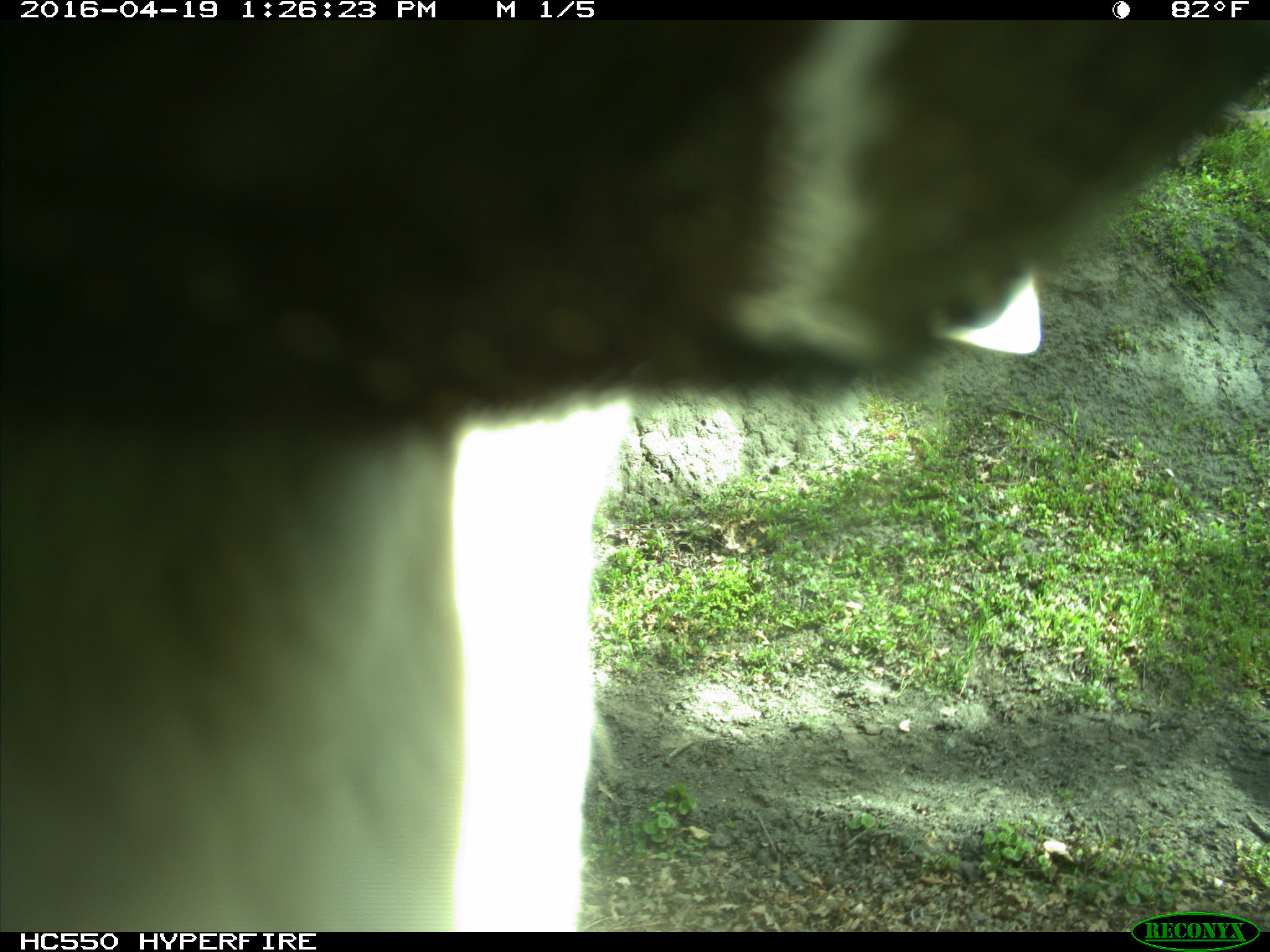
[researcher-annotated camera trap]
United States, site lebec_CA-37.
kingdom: Animalia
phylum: Chordata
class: Mammalia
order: Artiodactyla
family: Bovidae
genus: Bos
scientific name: Bos taurus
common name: domestic cow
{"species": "Bos taurus (domestic cow)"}